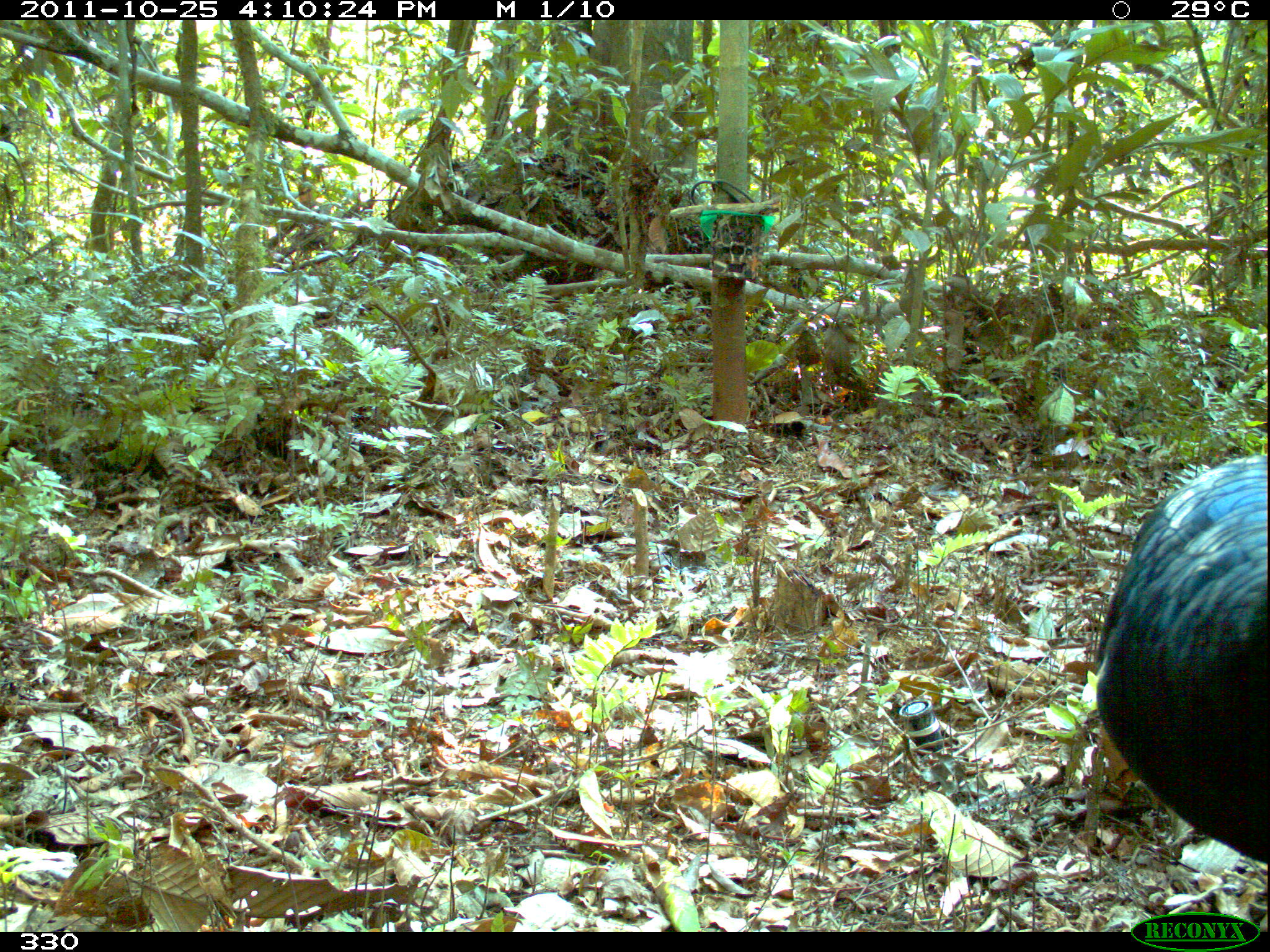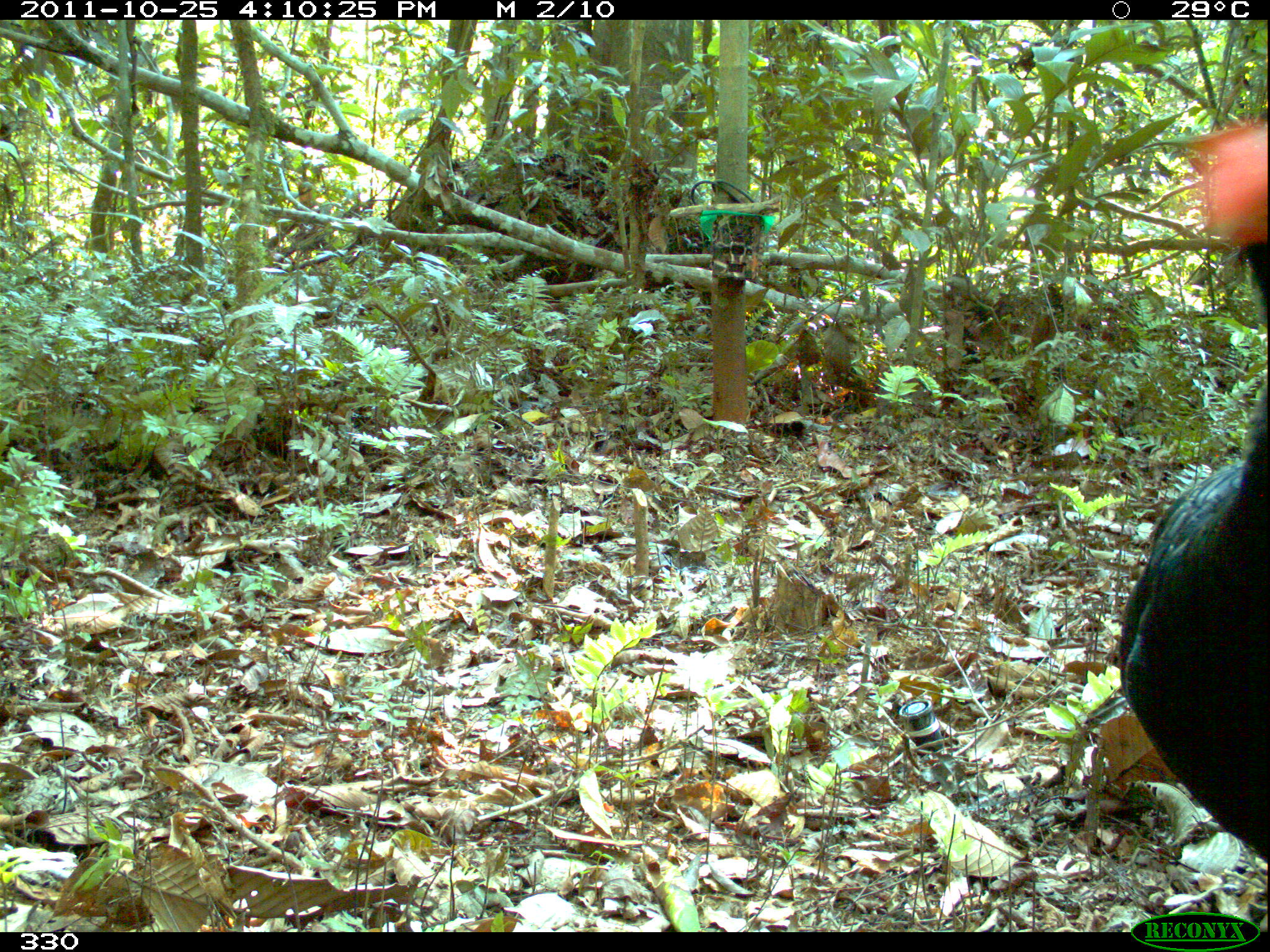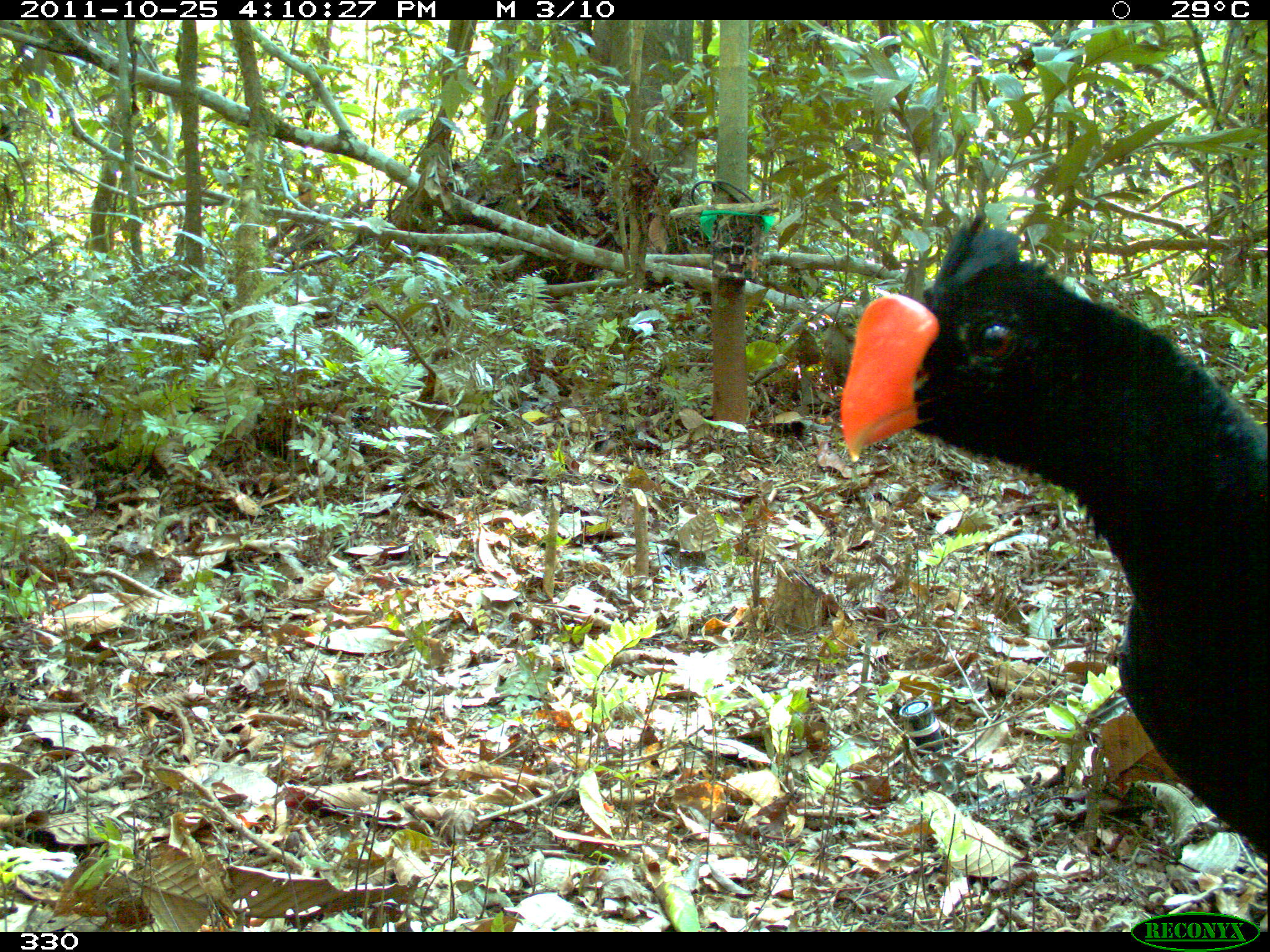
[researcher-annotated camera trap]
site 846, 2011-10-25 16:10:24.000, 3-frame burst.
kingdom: Animalia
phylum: Chordata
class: Aves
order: Galliformes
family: Cracidae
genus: Mitu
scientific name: Mitu tuberosum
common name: razor-billed curassow